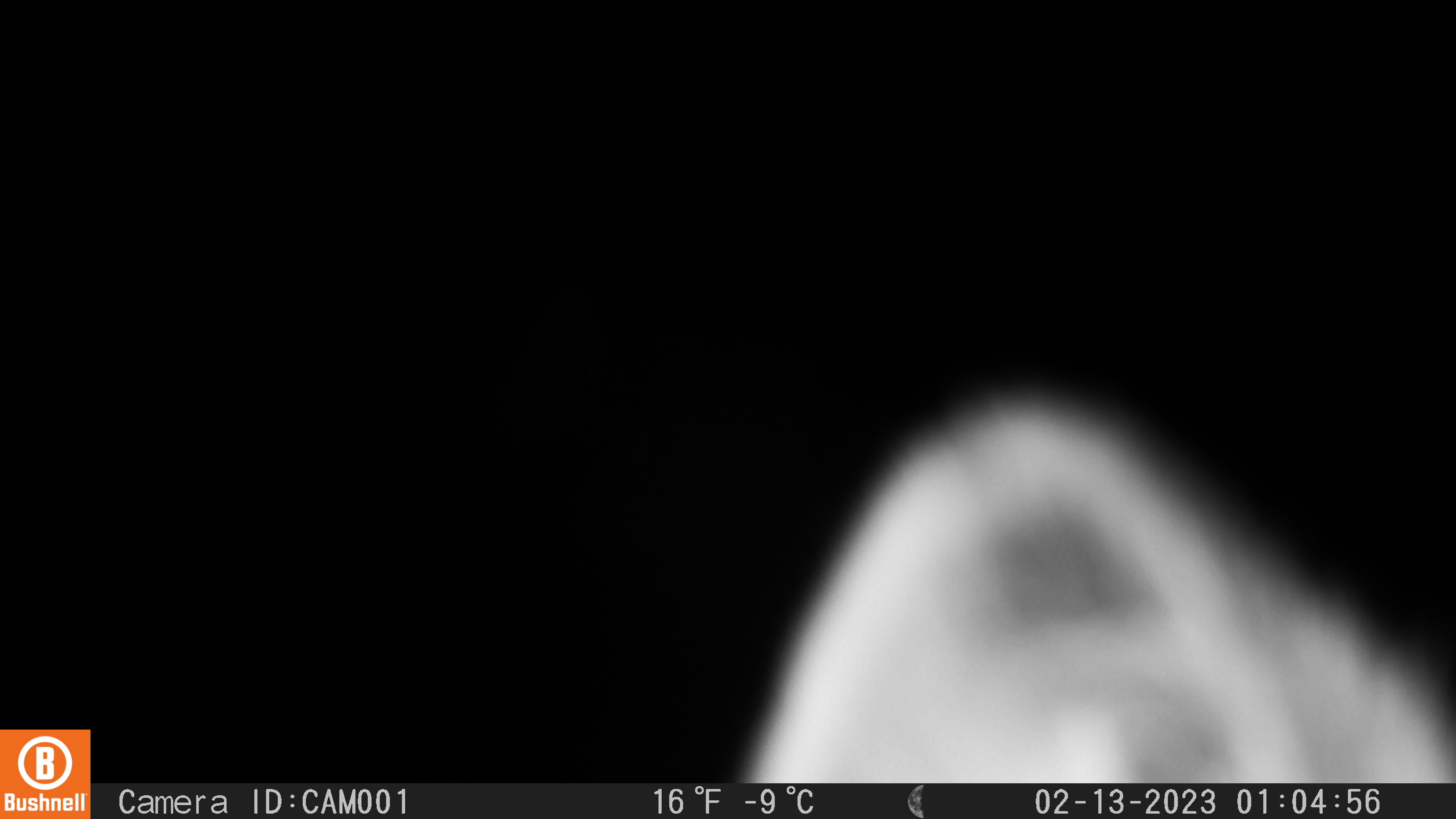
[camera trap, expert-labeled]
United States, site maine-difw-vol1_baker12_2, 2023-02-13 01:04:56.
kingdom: Animalia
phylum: Chordata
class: Mammalia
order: Lagomorpha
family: Leporidae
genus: Lepus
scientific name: Lepus americanus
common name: snowshoe hare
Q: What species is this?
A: Snowshoe hare (Lepus americanus).